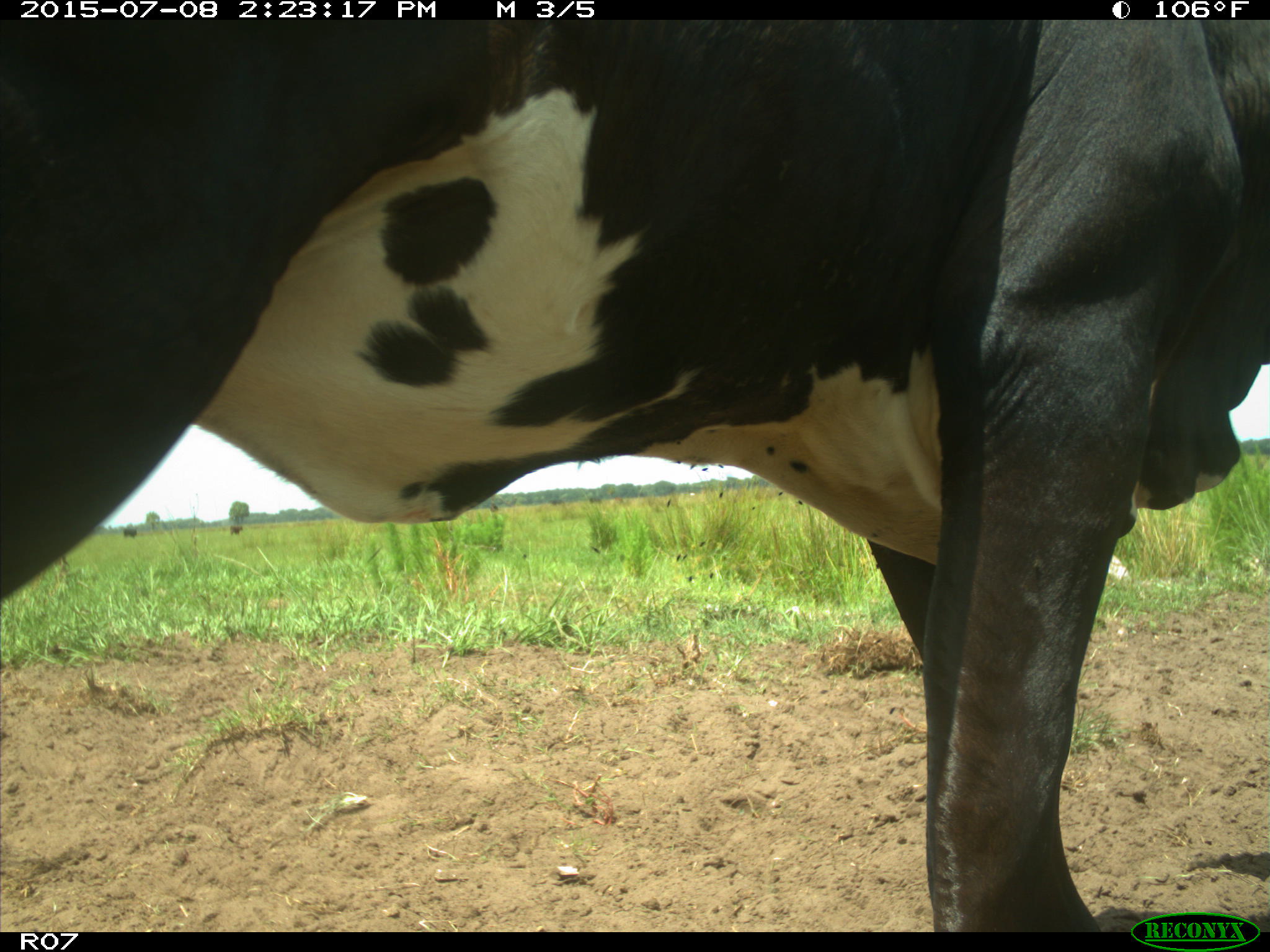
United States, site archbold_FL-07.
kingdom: Animalia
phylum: Chordata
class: Mammalia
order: Artiodactyla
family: Bovidae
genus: Bos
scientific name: Bos taurus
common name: domestic cow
Bos taurus (domestic cow).